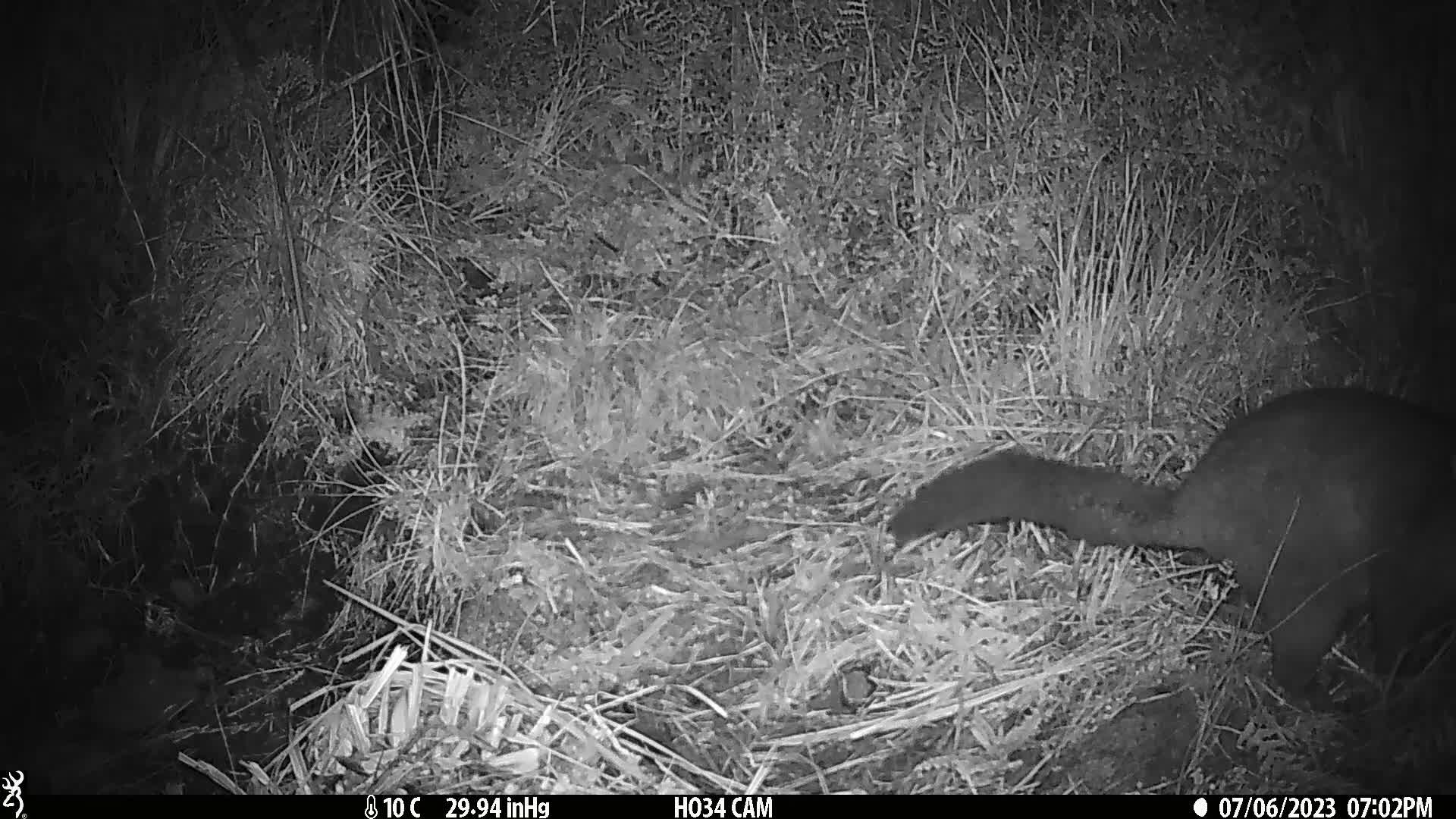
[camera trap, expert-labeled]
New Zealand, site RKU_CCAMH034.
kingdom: Animalia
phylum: Chordata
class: Mammalia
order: Diprotodontia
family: Phalangeridae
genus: Trichosurus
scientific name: Trichosurus vulpecula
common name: common brushtail possum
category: possum